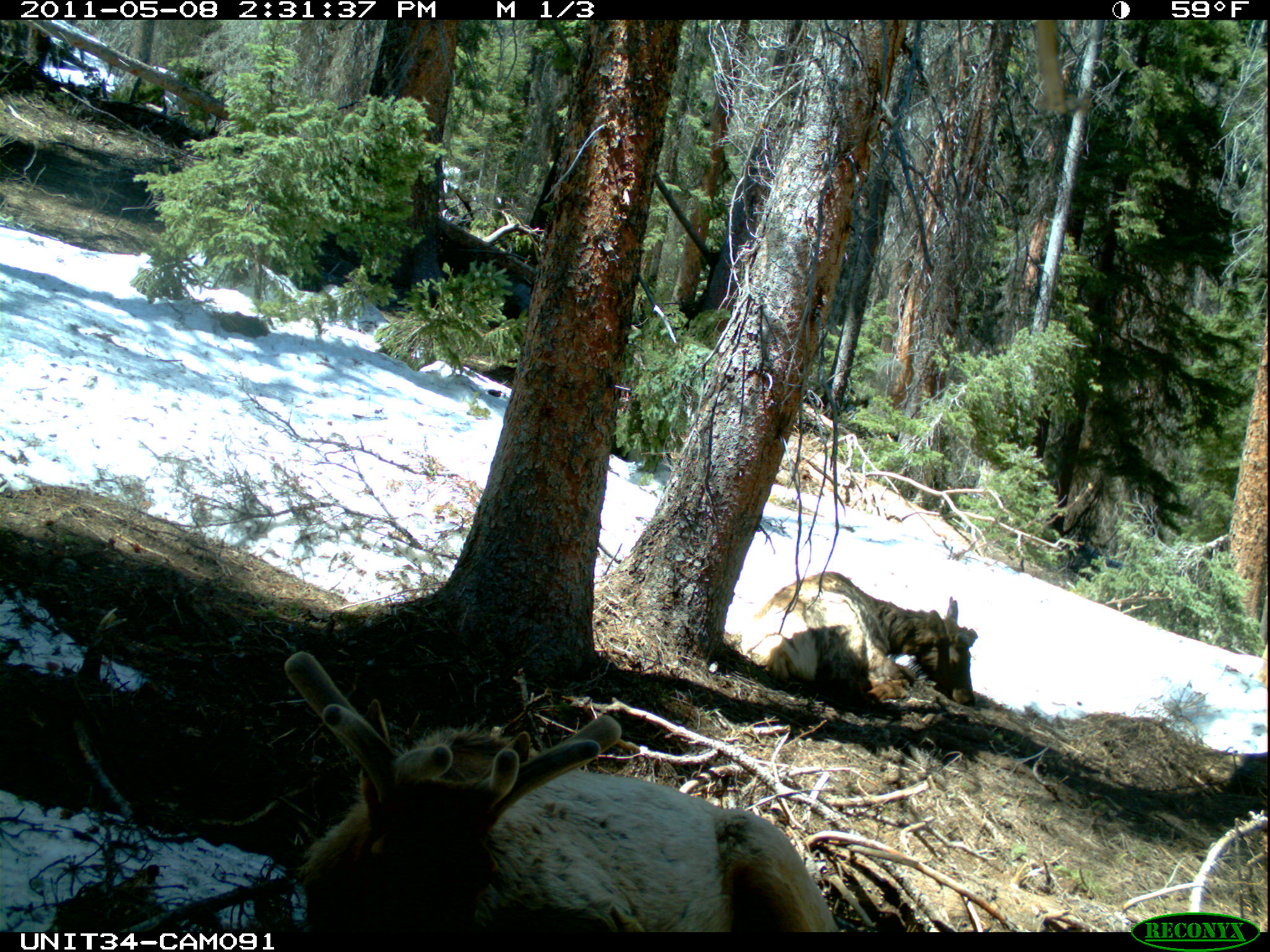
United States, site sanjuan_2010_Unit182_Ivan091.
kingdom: Animalia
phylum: Chordata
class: Mammalia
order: Artiodactyla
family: Cervidae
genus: Cervus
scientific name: Cervus elaphus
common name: red deer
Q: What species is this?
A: Cervus elaphus (red deer).